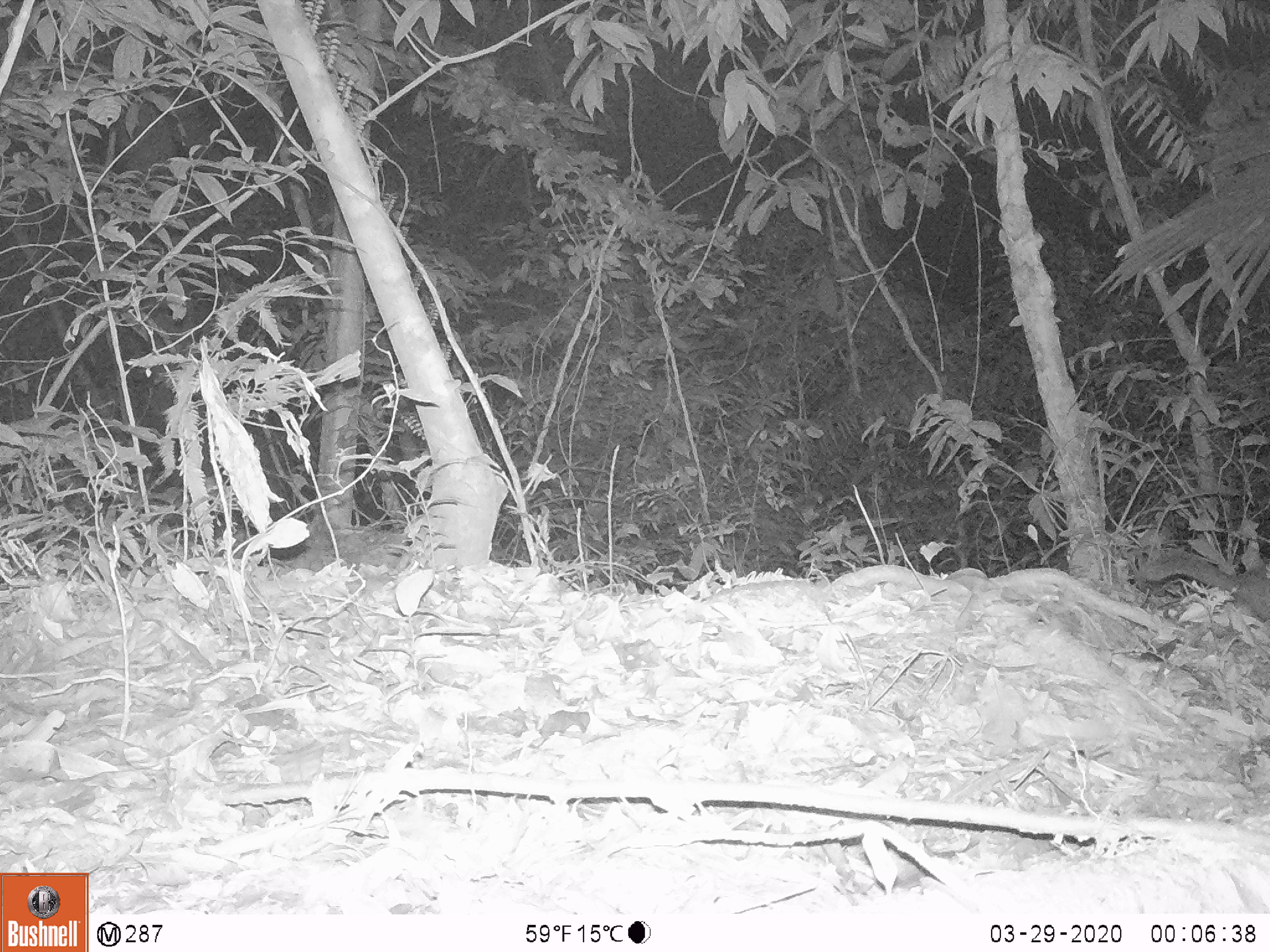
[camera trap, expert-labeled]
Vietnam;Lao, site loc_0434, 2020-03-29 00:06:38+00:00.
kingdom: Animalia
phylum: Chordata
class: Mammalia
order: Carnivora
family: Mustelidae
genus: Melogale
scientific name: Melogale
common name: ferret badger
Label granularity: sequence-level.